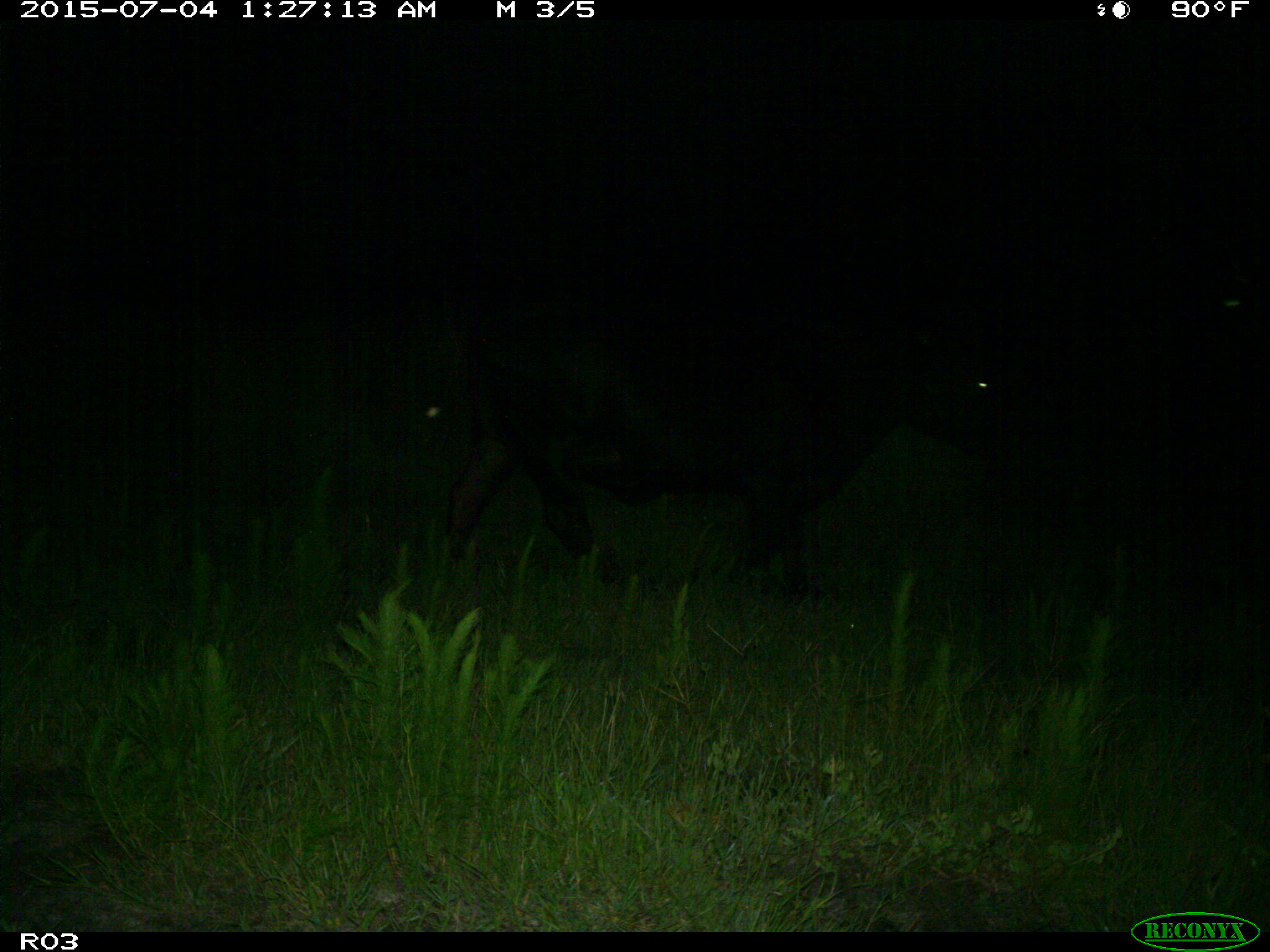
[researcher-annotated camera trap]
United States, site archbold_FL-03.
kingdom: Animalia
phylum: Chordata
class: Mammalia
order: Artiodactyla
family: Bovidae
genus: Bos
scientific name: Bos taurus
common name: domestic cow